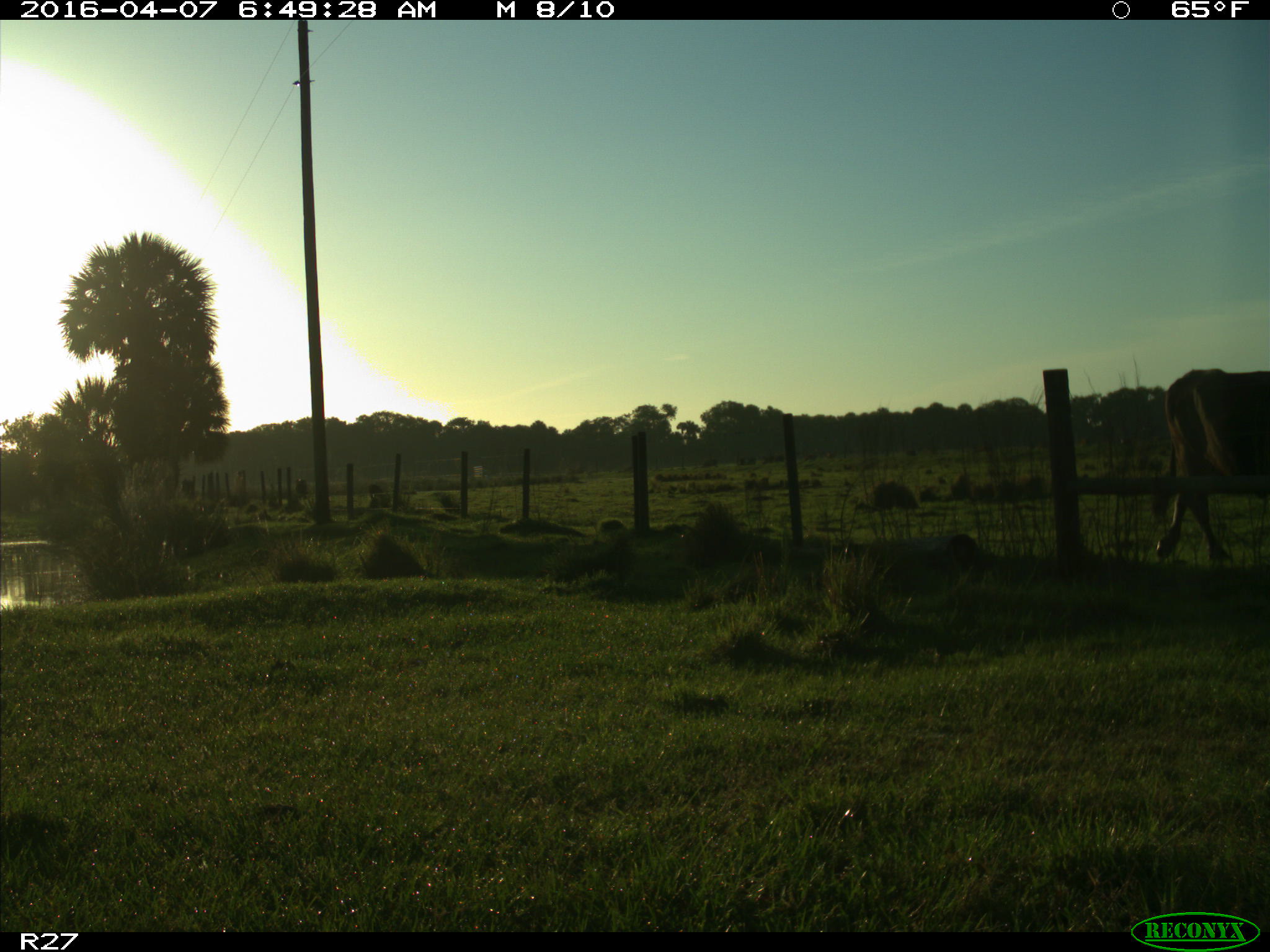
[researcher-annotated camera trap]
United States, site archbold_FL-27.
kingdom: Animalia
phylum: Chordata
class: Mammalia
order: Artiodactyla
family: Bovidae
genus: Bos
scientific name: Bos taurus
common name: domestic cow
Bos taurus (domestic cow).